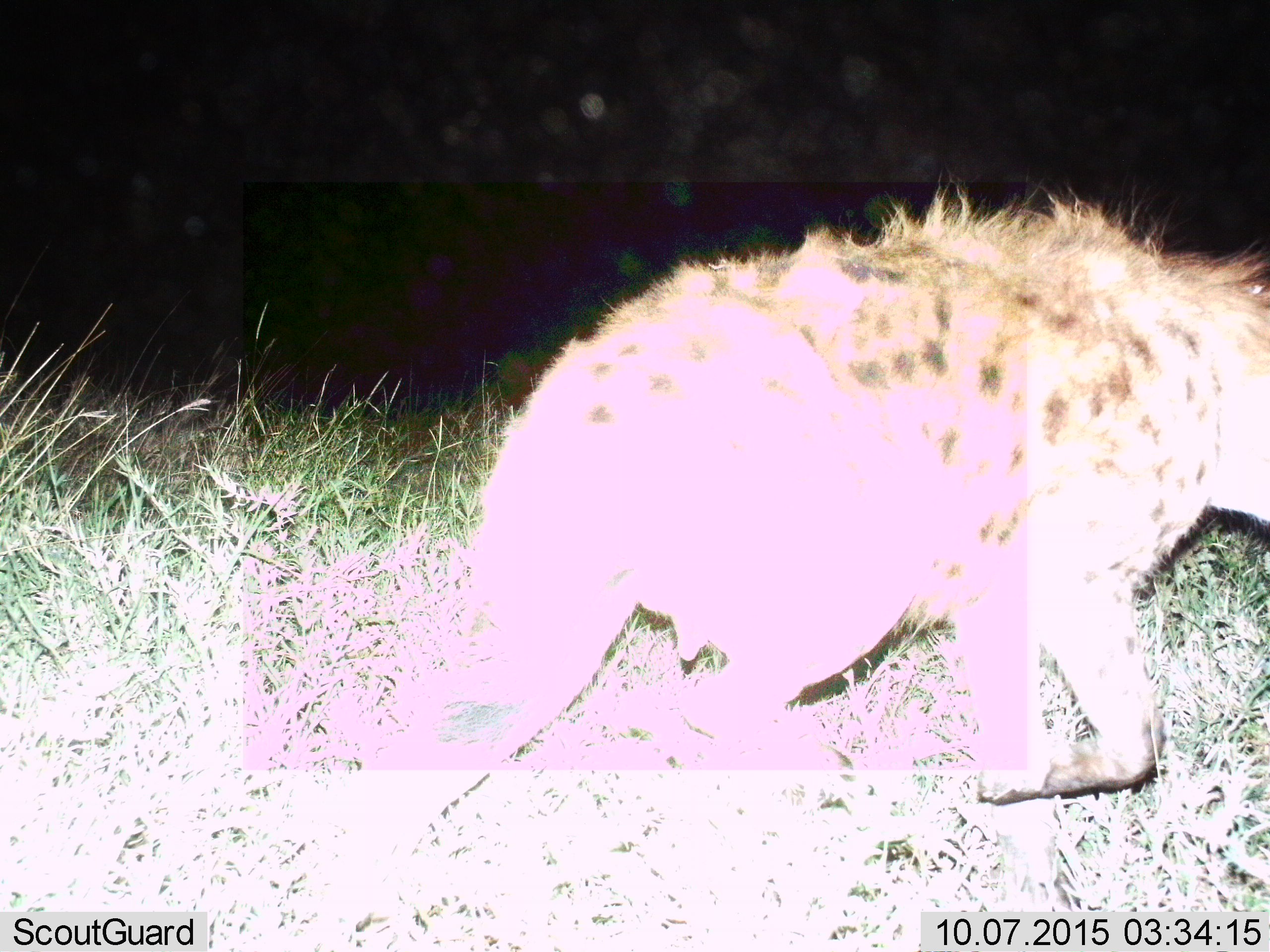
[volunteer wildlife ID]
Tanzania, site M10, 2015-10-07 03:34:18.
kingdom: Animalia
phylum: Chordata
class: Mammalia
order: Carnivora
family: Hyaenidae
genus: Crocuta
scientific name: Crocuta crocuta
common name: spotted hyena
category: hyenaspotted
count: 1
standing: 30%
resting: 0%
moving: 70%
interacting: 0%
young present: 0%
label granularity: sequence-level